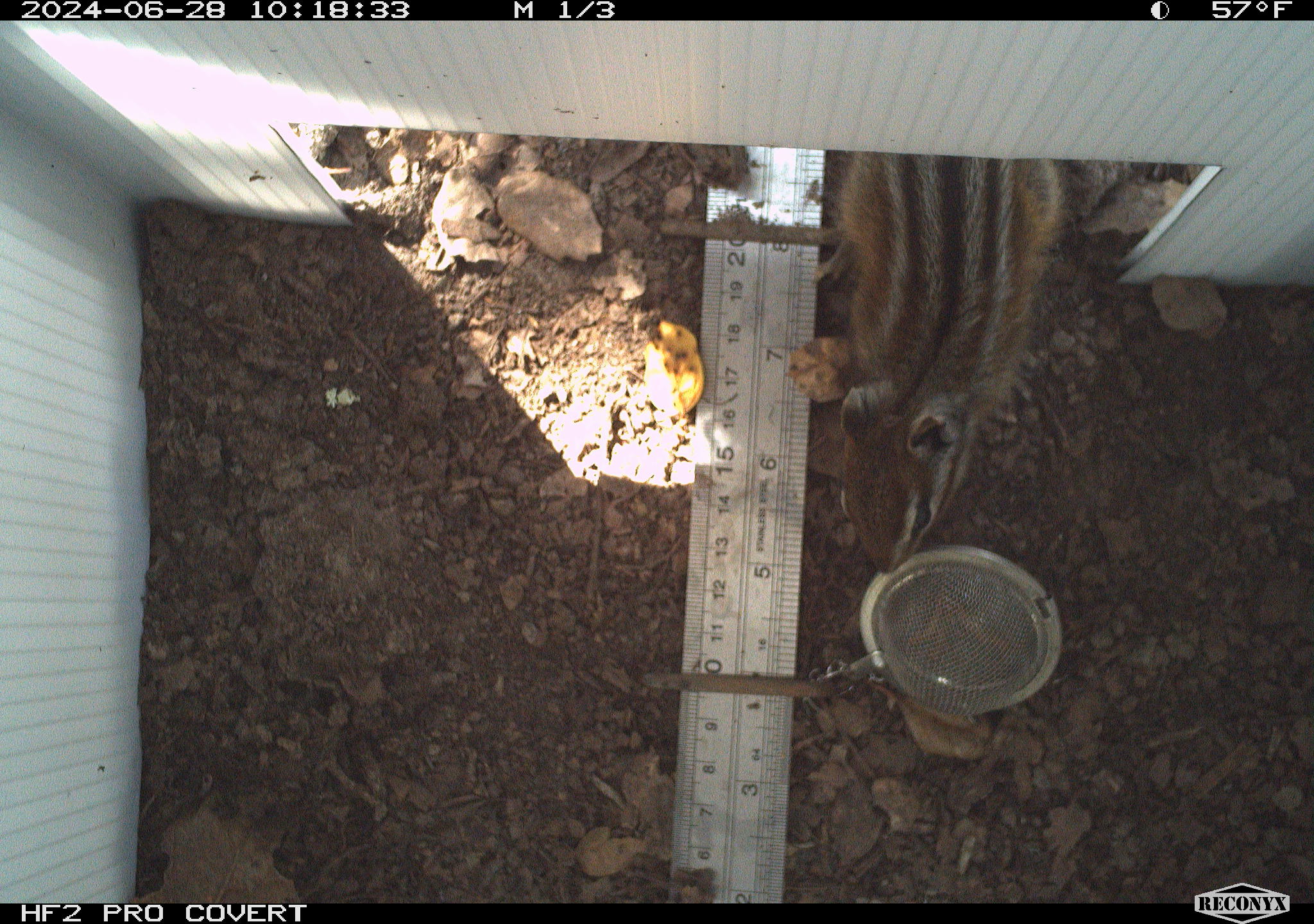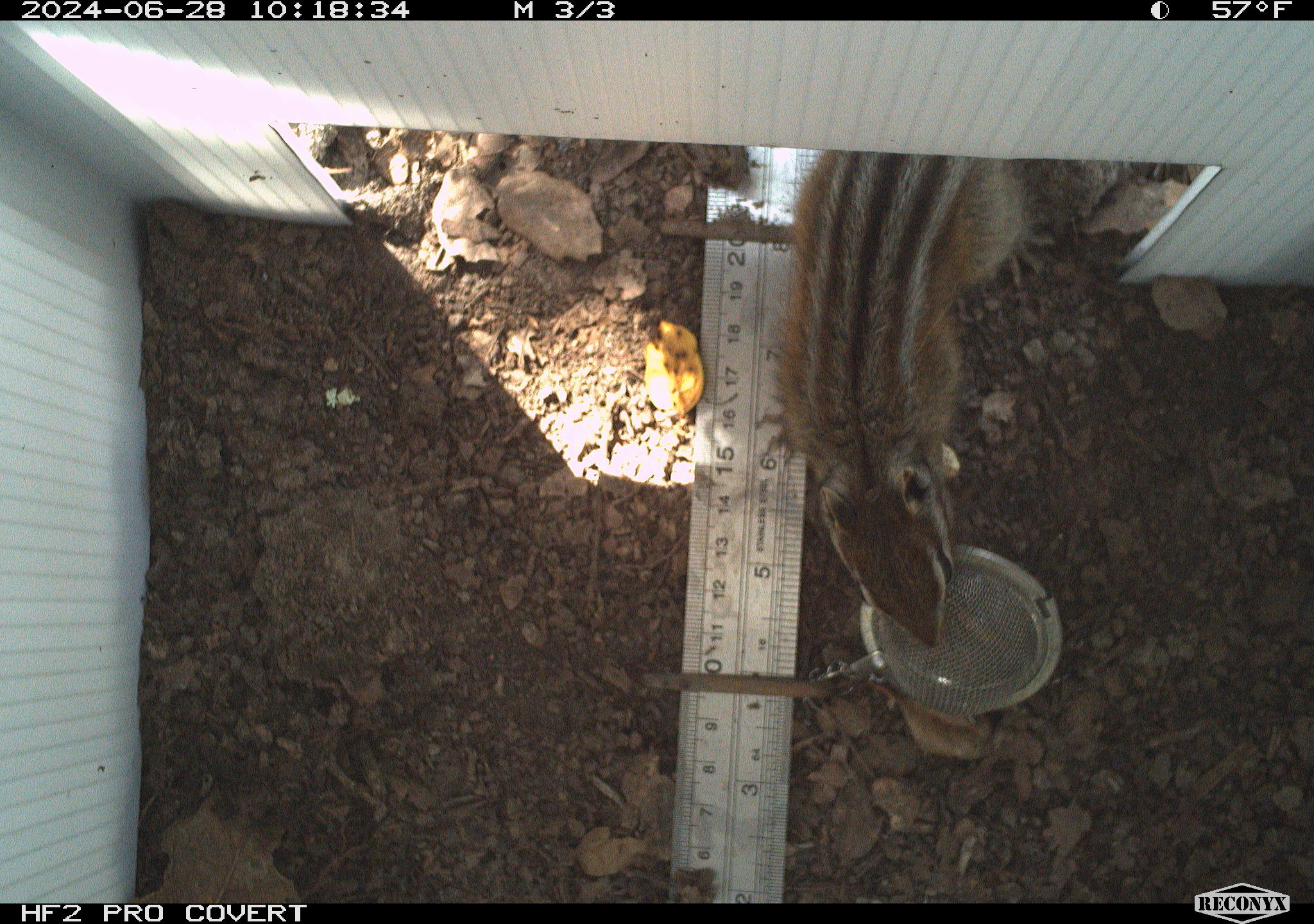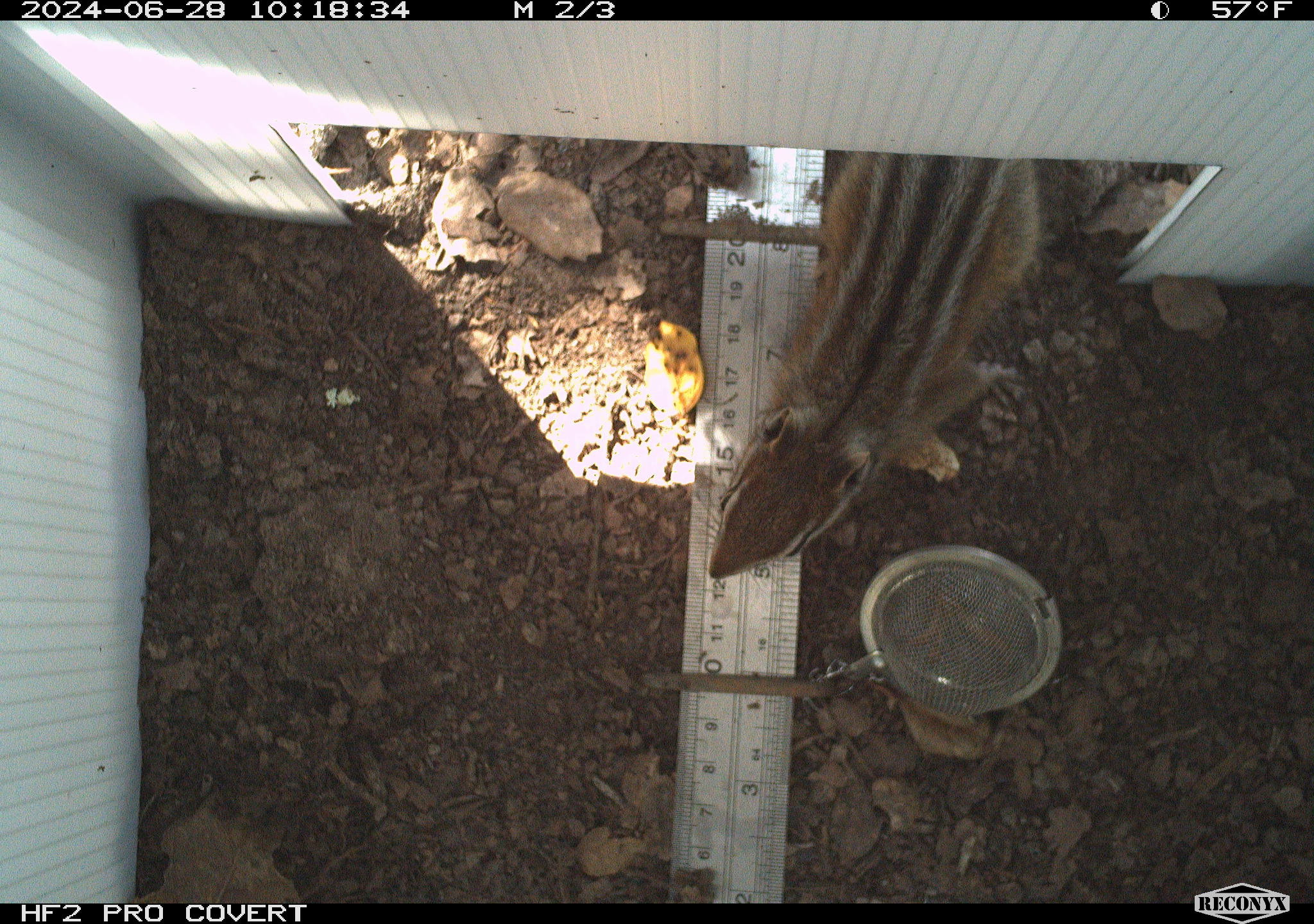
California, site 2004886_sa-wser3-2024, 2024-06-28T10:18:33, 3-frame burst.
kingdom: Animalia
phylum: Chordata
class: Mammalia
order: Rodentia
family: Sciuridae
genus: Neotamias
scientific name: Neotamias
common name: western chipmunks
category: neotamias species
Neotamias species (western chipmunks) (Neotamias).